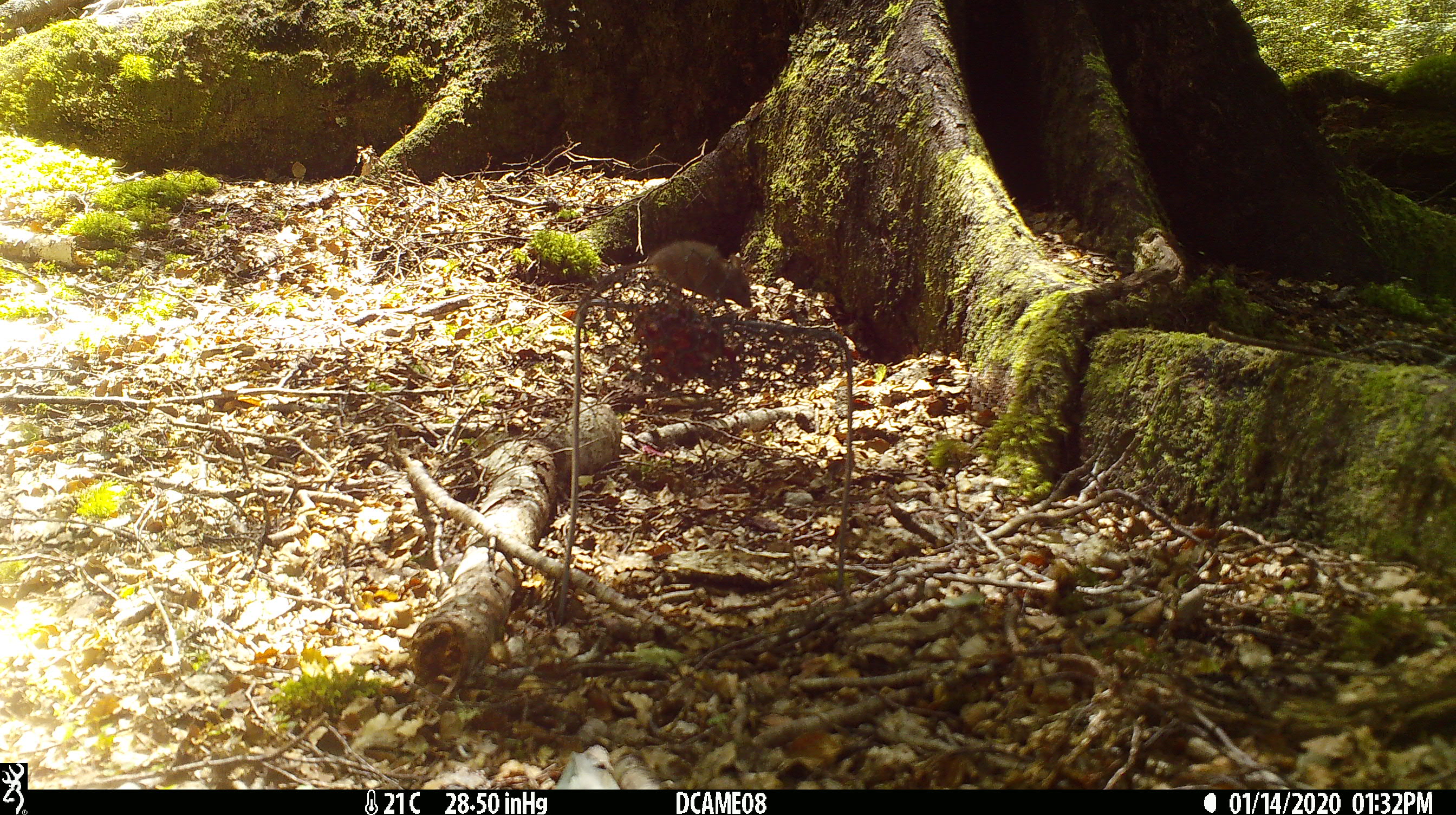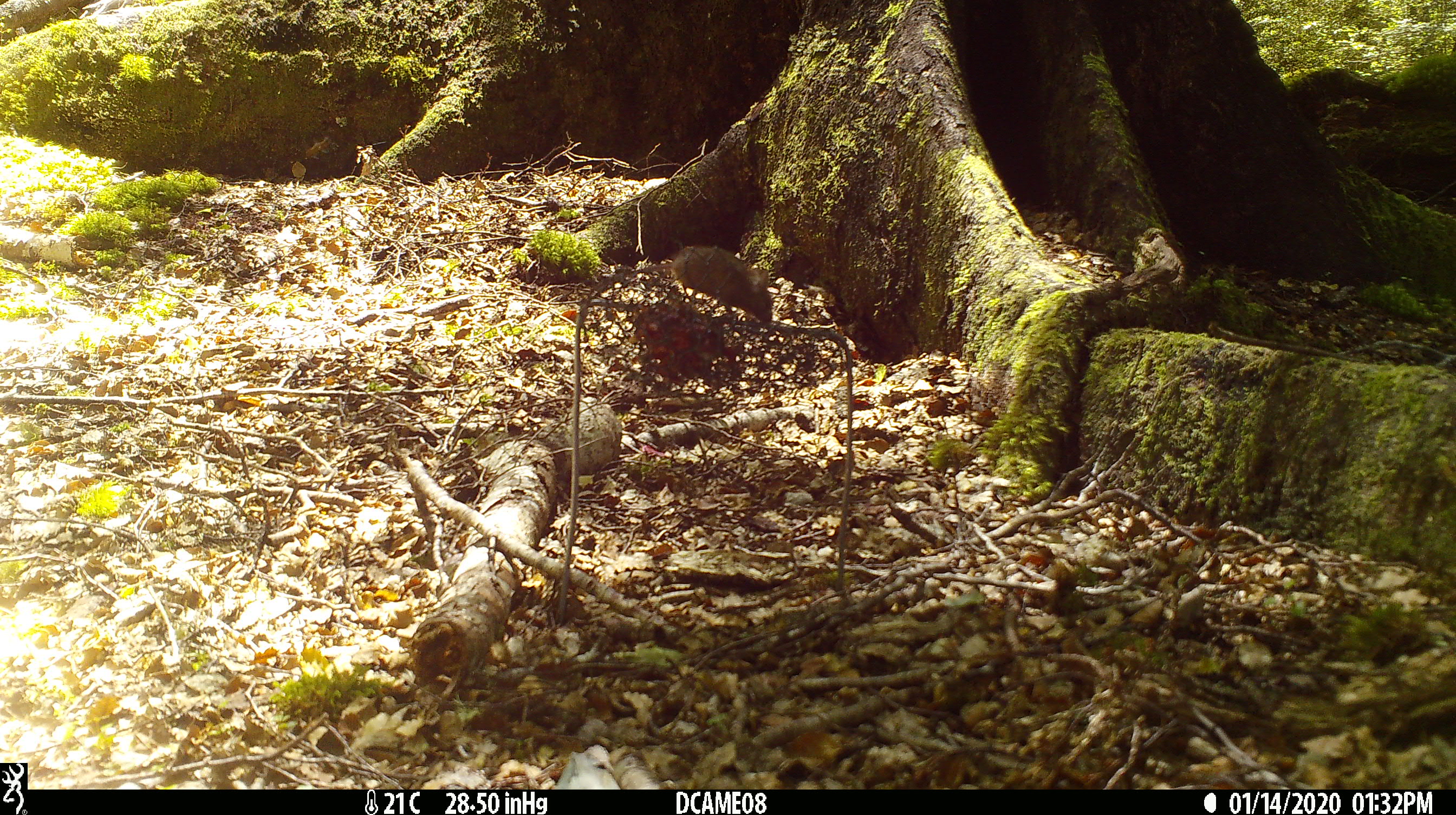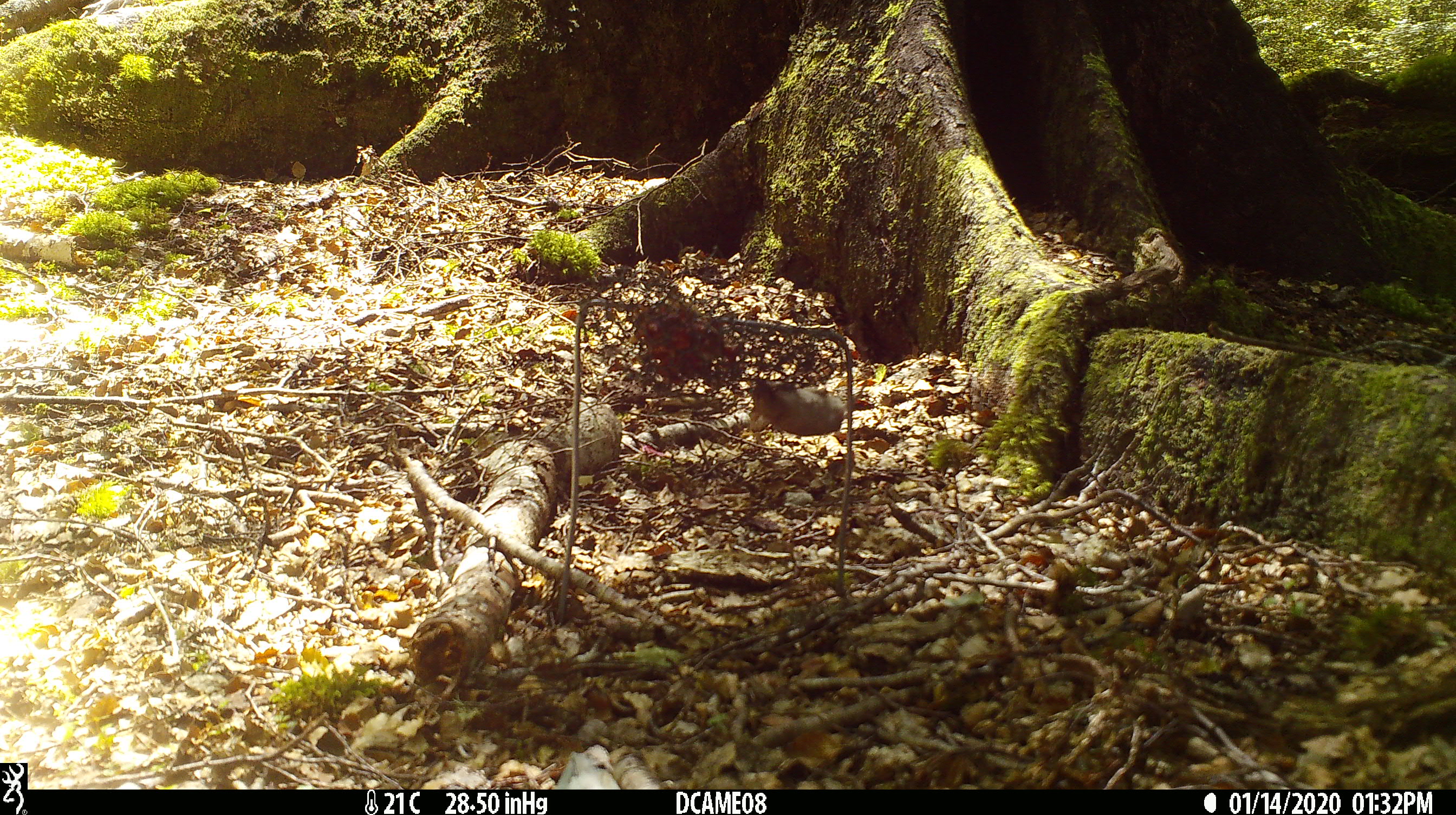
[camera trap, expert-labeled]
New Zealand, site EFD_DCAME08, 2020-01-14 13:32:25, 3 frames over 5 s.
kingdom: Animalia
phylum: Chordata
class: Mammalia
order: Rodentia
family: Muridae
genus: Mus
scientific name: Mus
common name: mouse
Mouse (Mus).